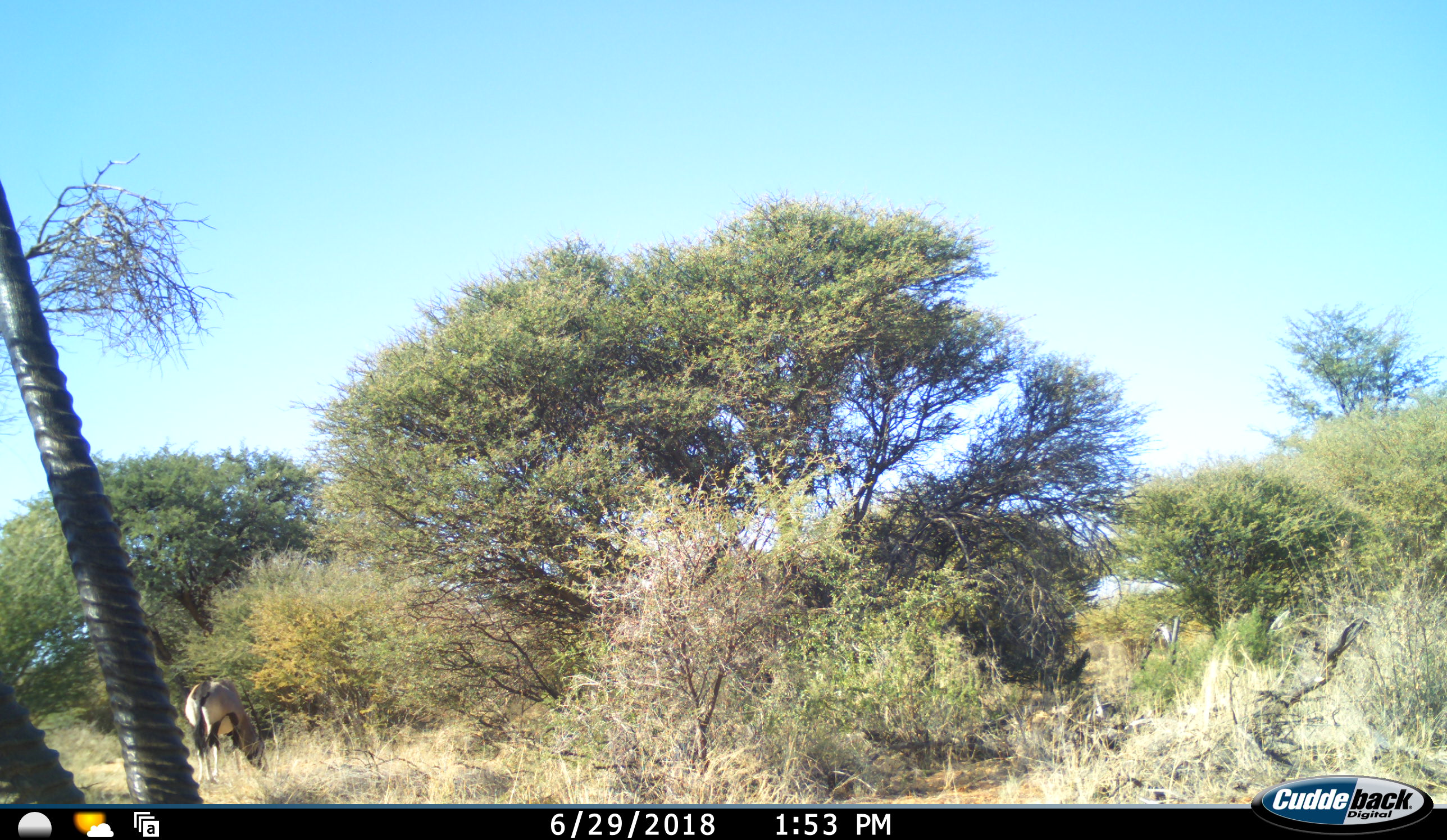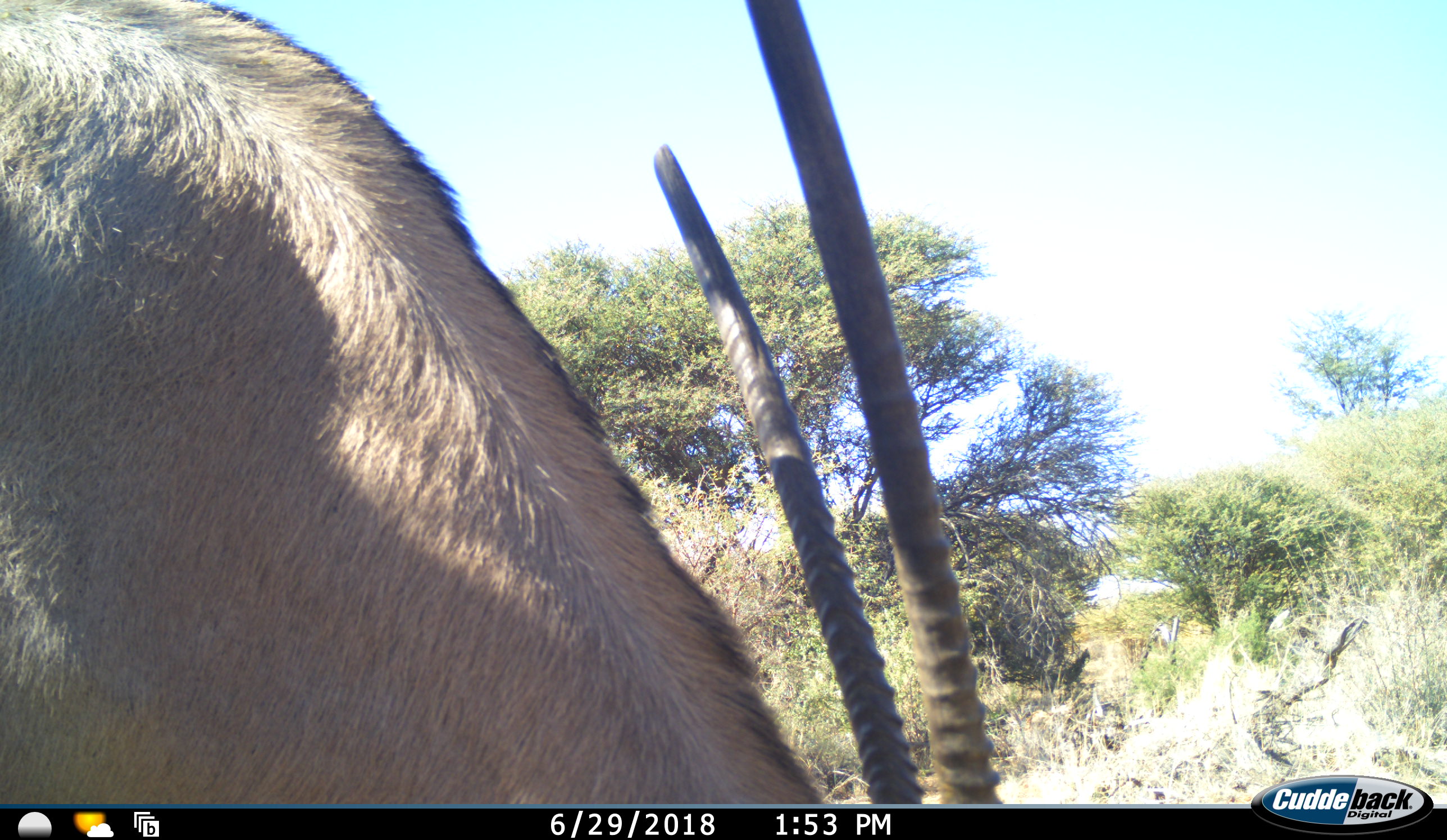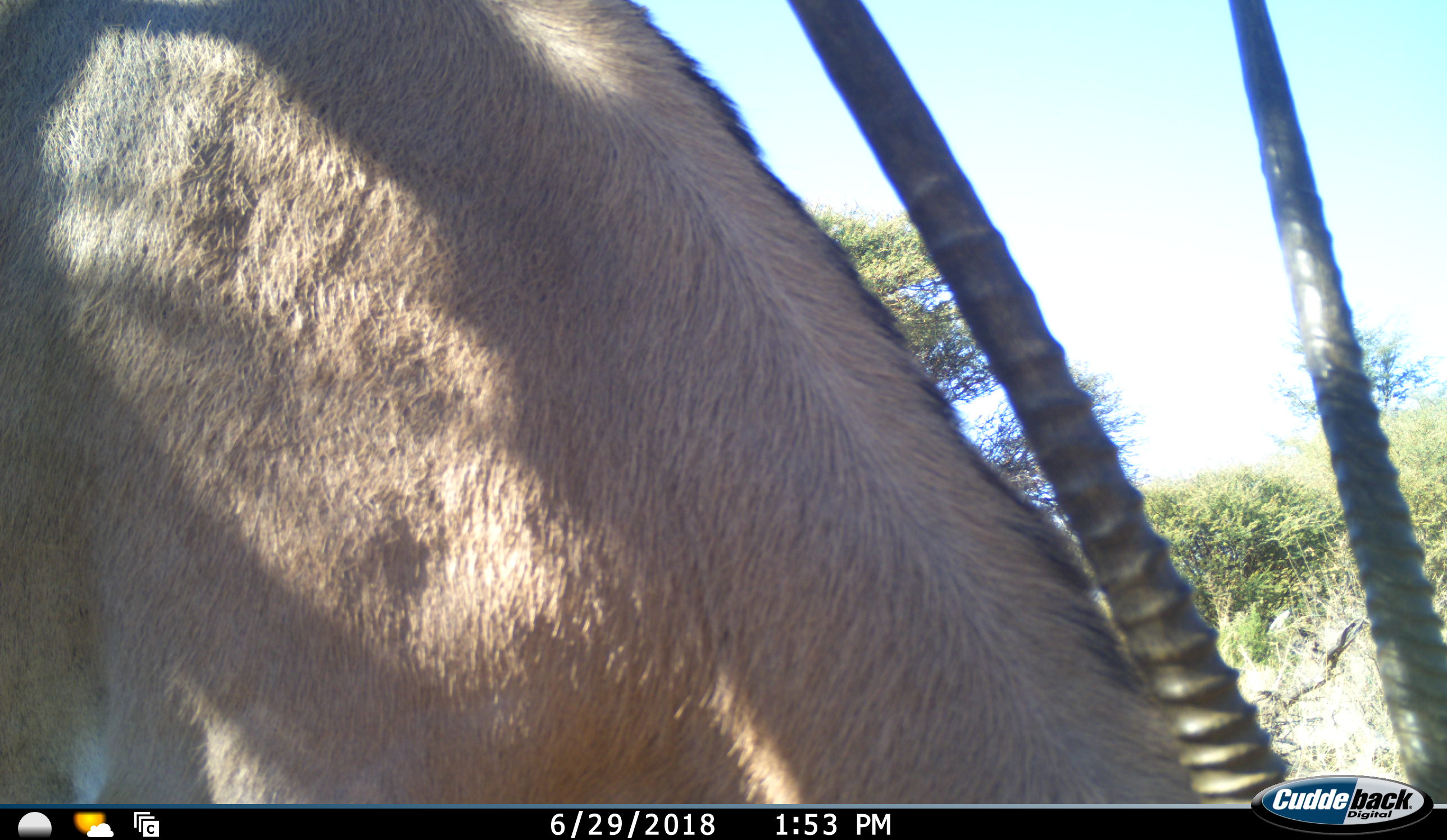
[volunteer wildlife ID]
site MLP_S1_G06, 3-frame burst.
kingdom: Animalia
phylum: Chordata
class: Mammalia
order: Artiodactyla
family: Bovidae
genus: Oryx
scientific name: Oryx gazella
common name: gemsbok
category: oryx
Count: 2.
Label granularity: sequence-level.